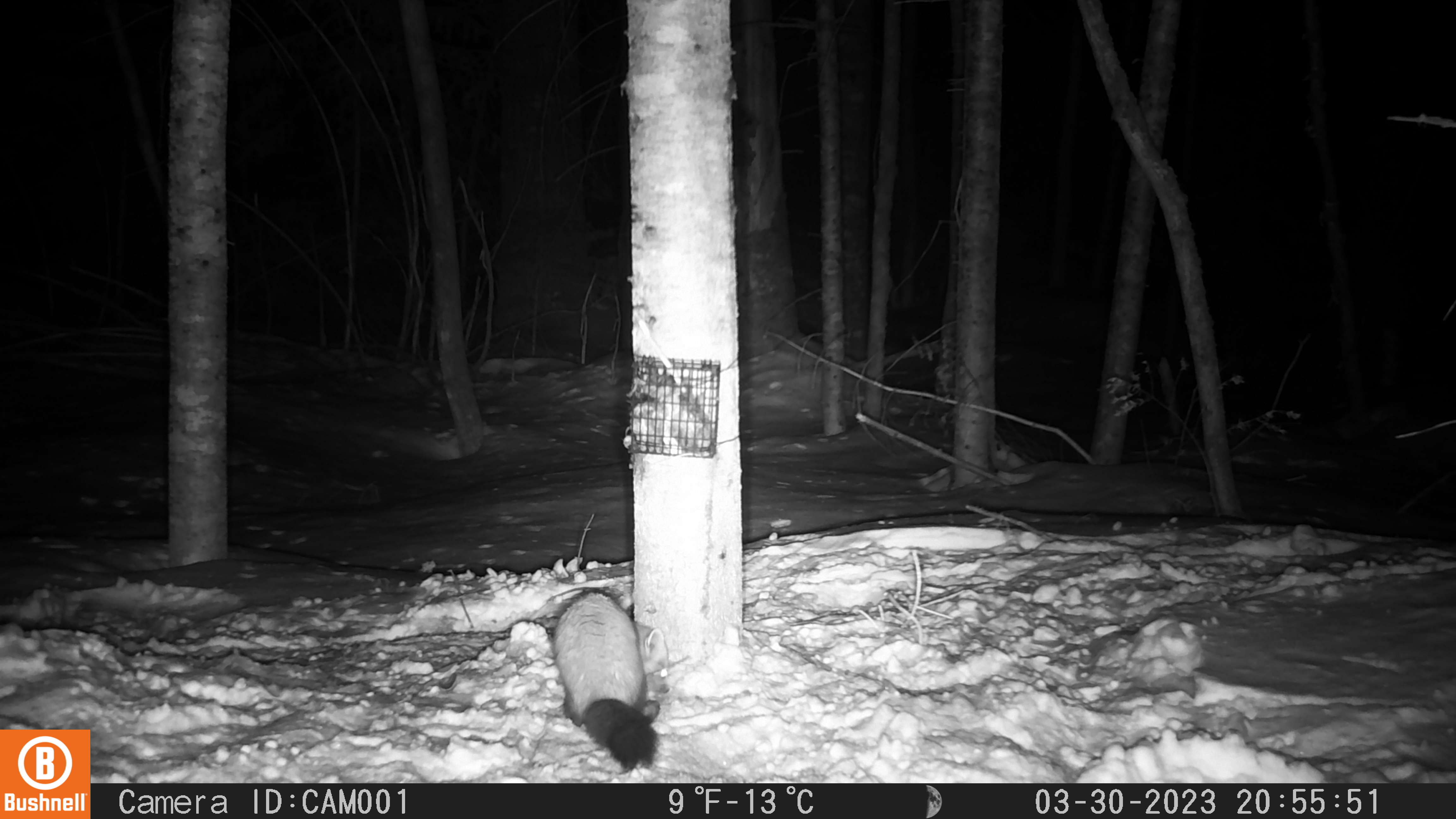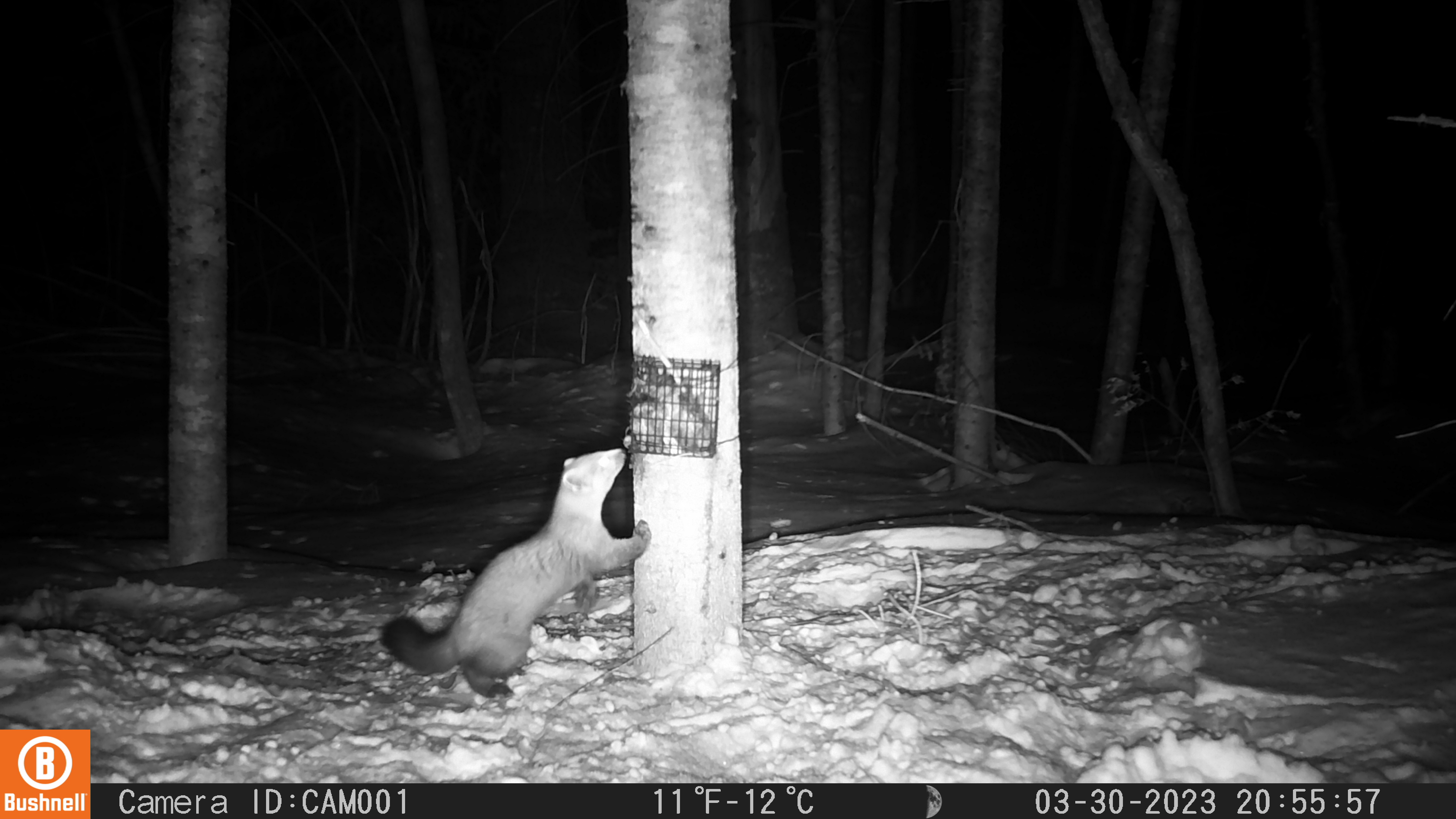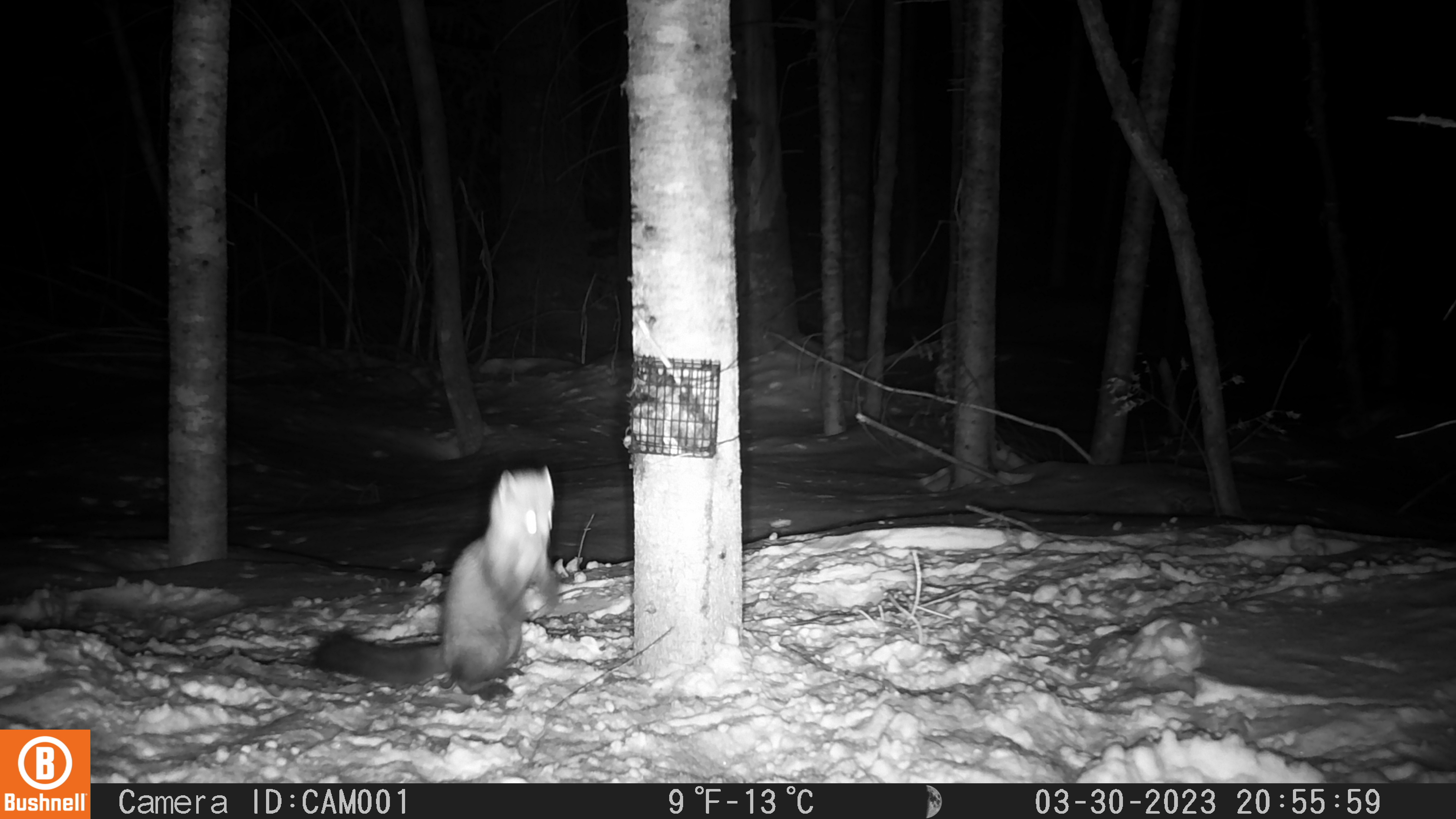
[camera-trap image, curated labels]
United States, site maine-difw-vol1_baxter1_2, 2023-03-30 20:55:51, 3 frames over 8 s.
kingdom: Animalia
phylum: Chordata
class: Mammalia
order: Carnivora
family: Mustelidae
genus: Martes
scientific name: Martes americana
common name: american marten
American marten (Martes americana).